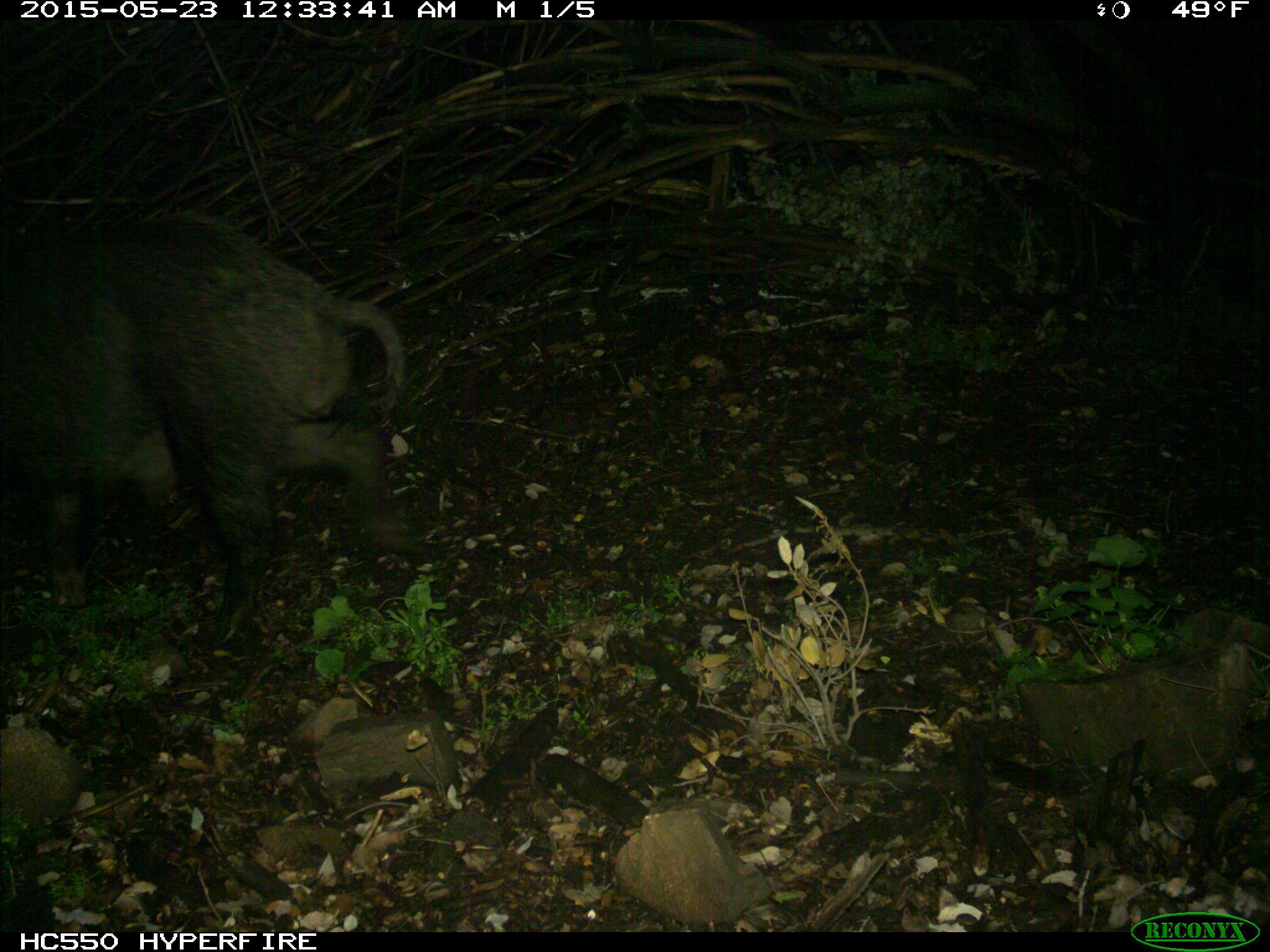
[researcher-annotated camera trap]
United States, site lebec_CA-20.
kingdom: Animalia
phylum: Chordata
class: Mammalia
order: Artiodactyla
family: Suidae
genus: Sus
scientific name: Sus scrofa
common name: wild boar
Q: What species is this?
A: Sus scrofa (wild boar).